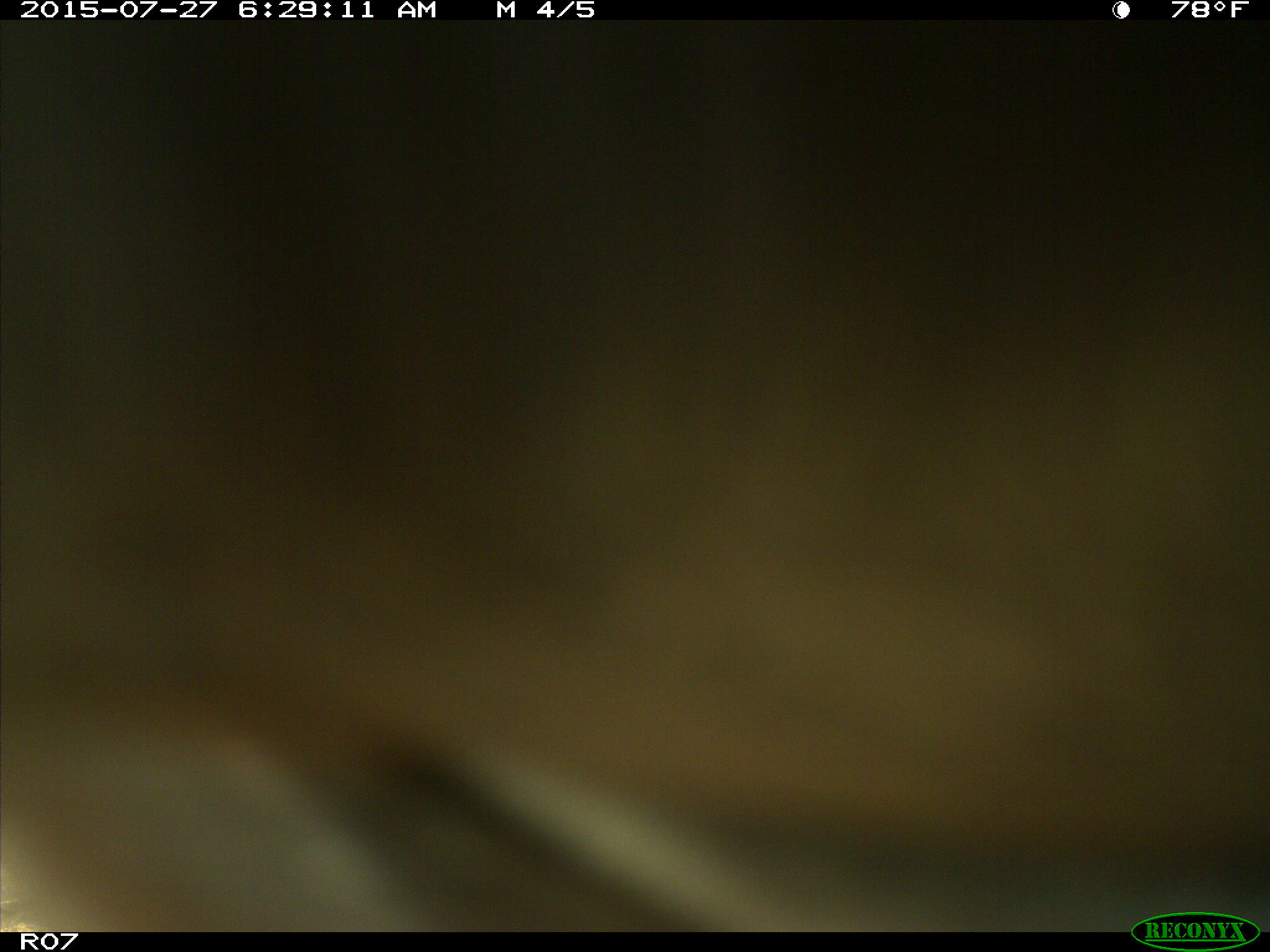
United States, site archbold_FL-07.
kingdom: Animalia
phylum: Chordata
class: Mammalia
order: Artiodactyla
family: Bovidae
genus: Bos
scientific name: Bos taurus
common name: domestic cow